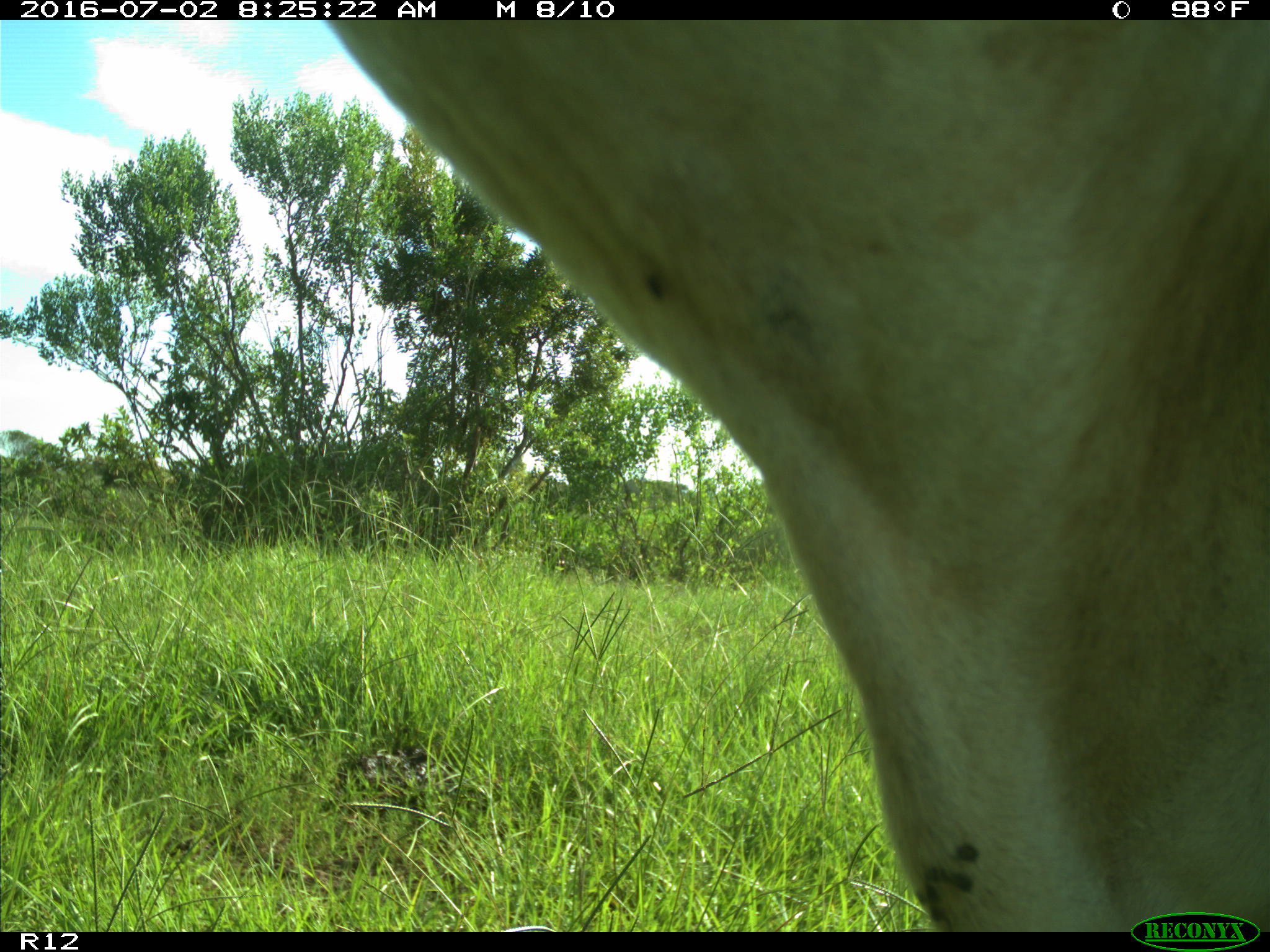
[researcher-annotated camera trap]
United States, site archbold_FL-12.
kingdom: Animalia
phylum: Chordata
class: Mammalia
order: Artiodactyla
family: Bovidae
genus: Bos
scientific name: Bos taurus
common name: domestic cow